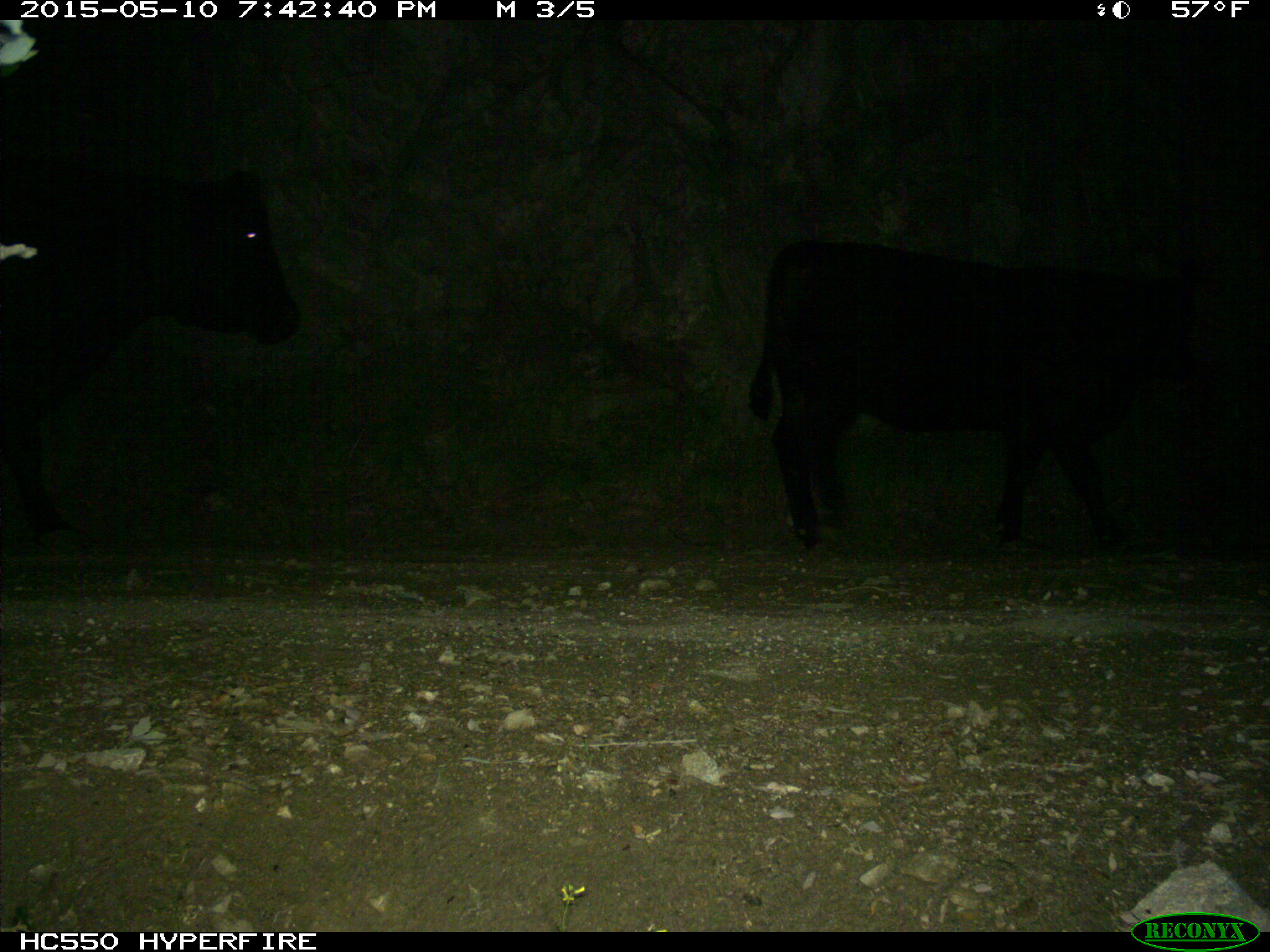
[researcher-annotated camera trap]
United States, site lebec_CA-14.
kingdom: Animalia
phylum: Chordata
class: Mammalia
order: Artiodactyla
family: Bovidae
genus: Bos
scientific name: Bos taurus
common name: domestic cow